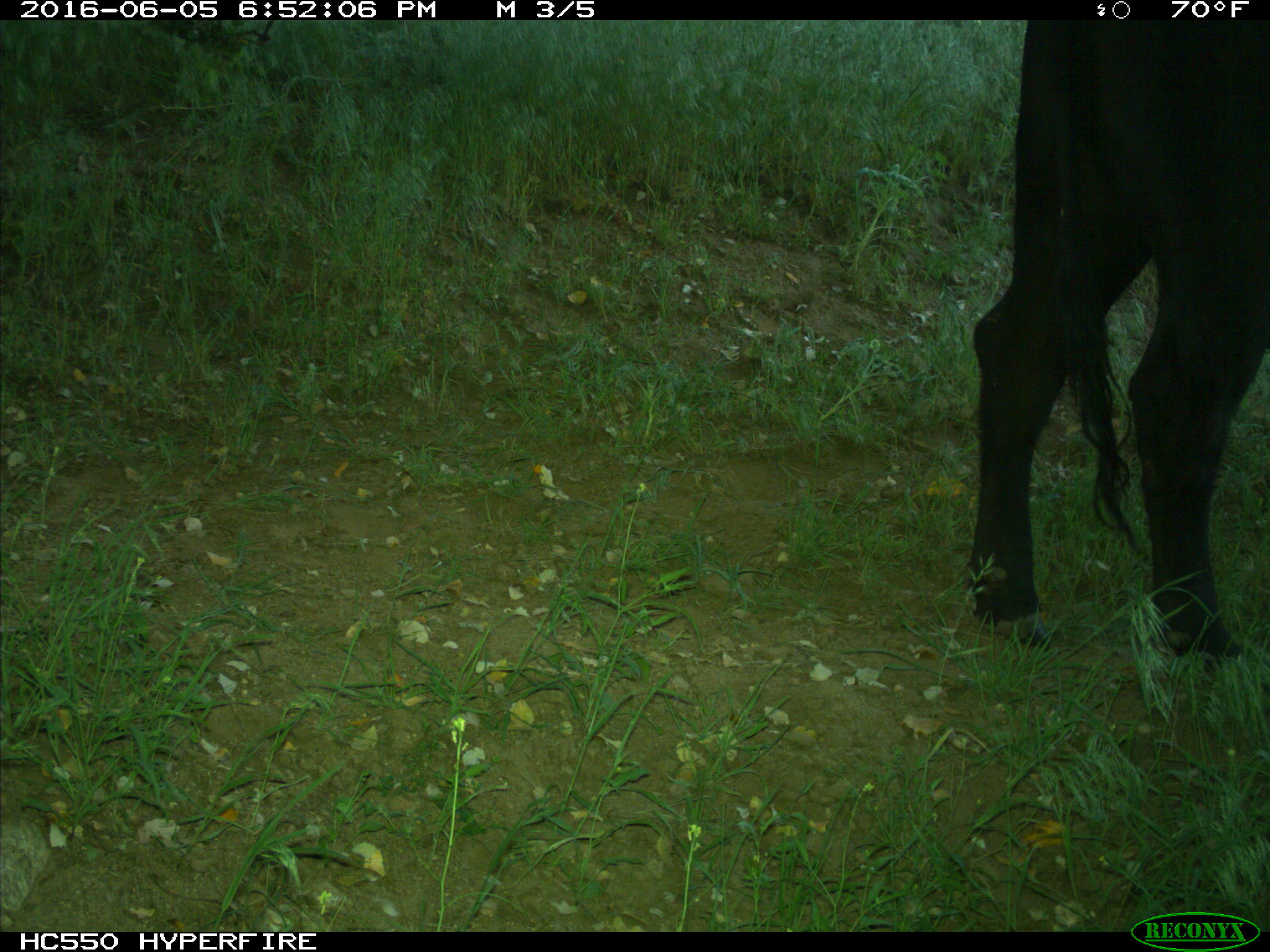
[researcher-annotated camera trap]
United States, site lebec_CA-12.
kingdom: Animalia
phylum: Chordata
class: Mammalia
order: Artiodactyla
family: Bovidae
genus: Bos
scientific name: Bos taurus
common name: domestic cow